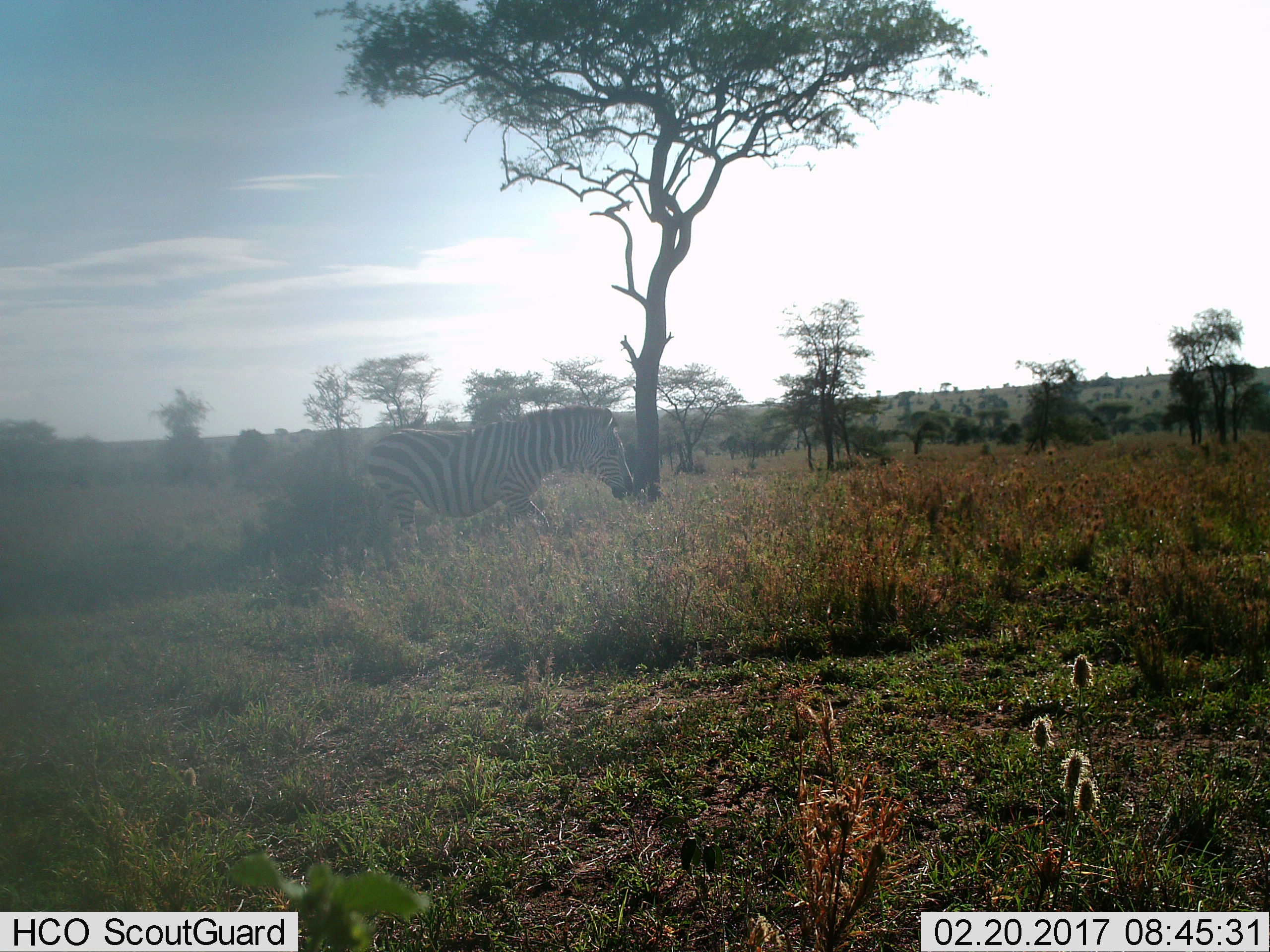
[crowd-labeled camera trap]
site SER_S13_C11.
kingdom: Animalia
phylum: Chordata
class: Mammalia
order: Perissodactyla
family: Equidae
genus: Equus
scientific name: Equus quagga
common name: plains zebra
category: zebraplains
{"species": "zebraplains (plains zebra) (Equus quagga)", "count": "1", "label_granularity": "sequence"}